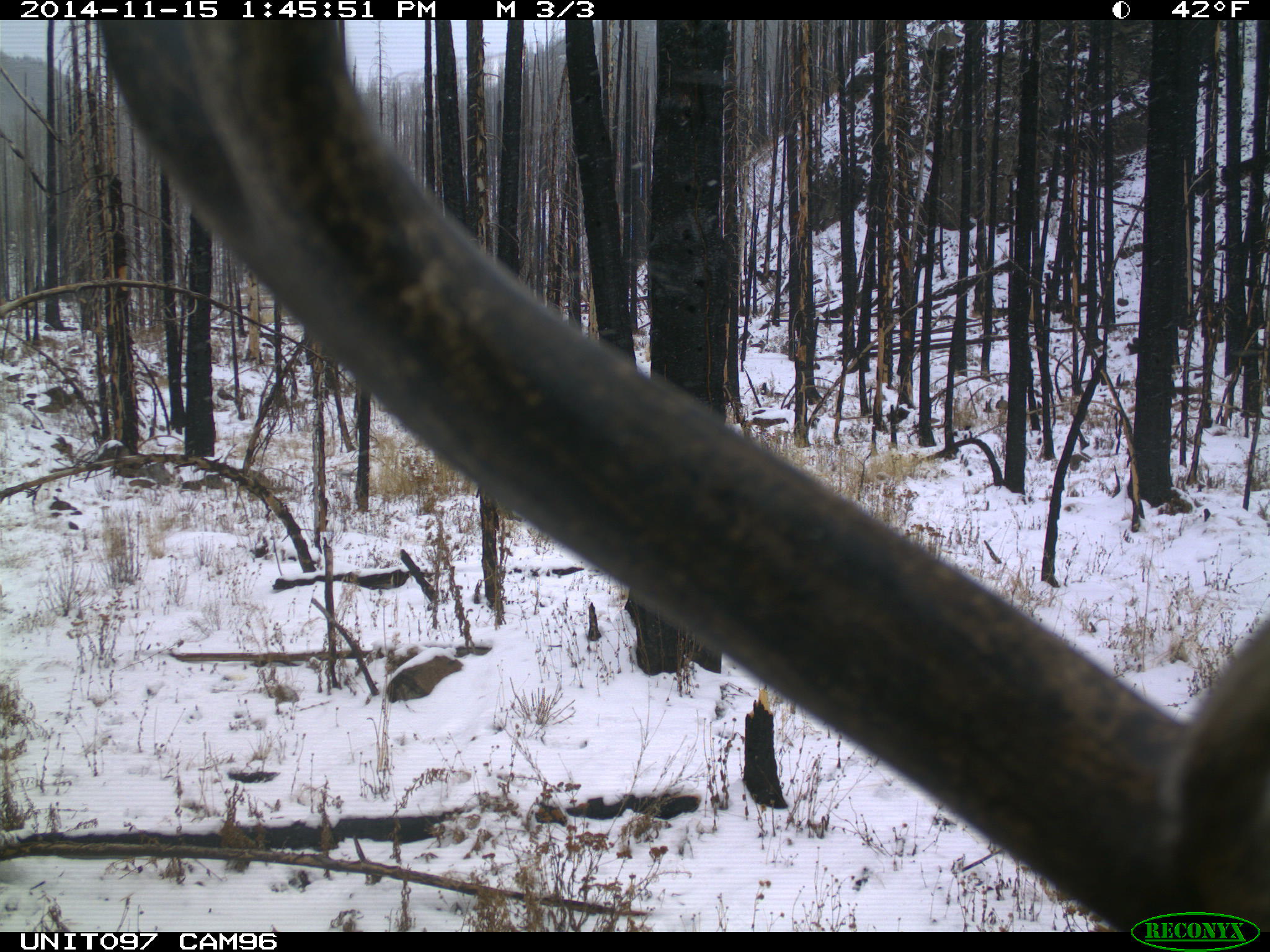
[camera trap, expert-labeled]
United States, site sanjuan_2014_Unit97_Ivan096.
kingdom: Animalia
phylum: Chordata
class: Mammalia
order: Artiodactyla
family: Cervidae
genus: Cervus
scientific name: Cervus elaphus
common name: red deer